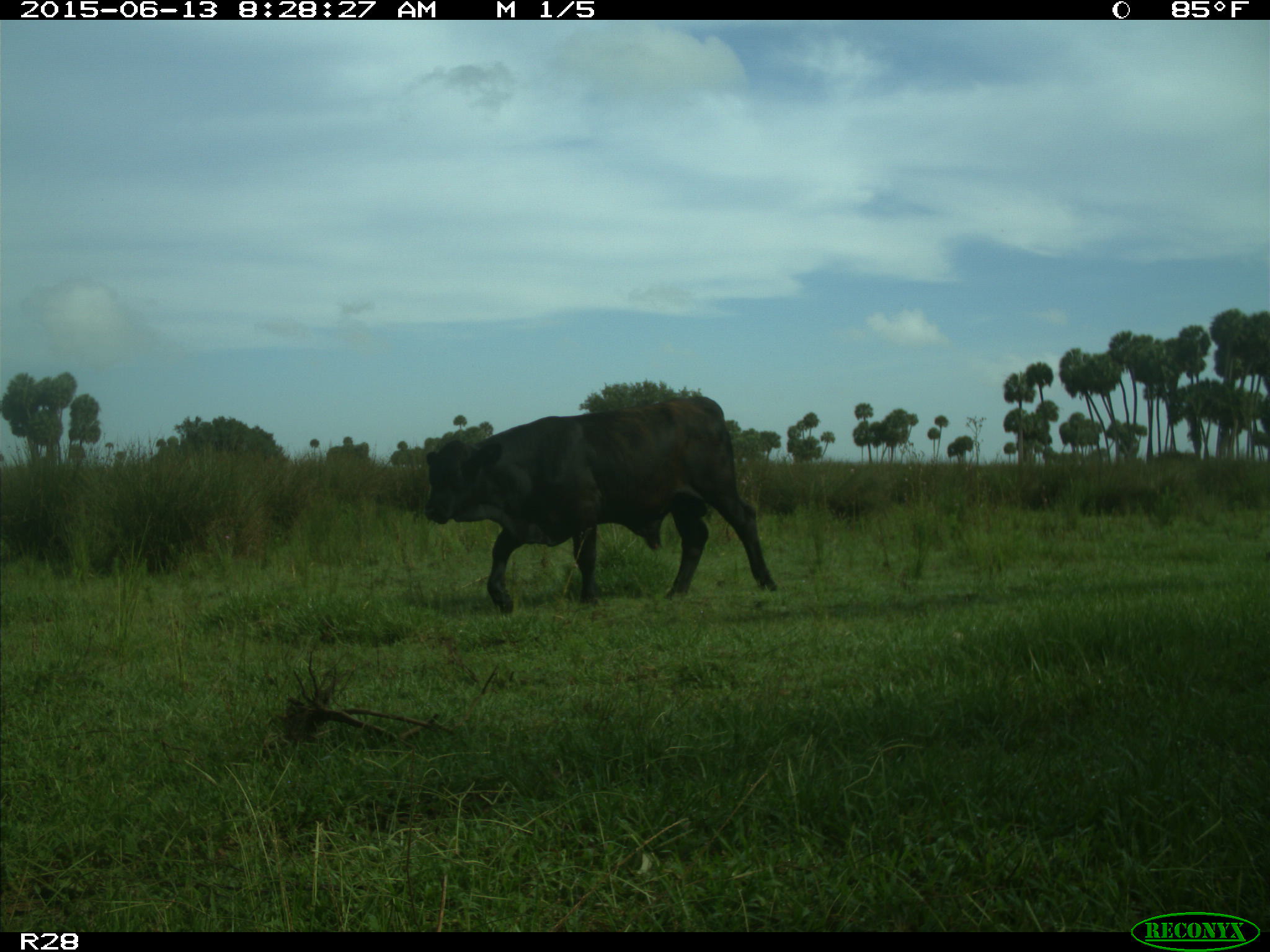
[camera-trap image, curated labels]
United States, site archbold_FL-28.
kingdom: Animalia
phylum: Chordata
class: Mammalia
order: Artiodactyla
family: Bovidae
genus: Bos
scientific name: Bos taurus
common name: domestic cow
Bos taurus (domestic cow).